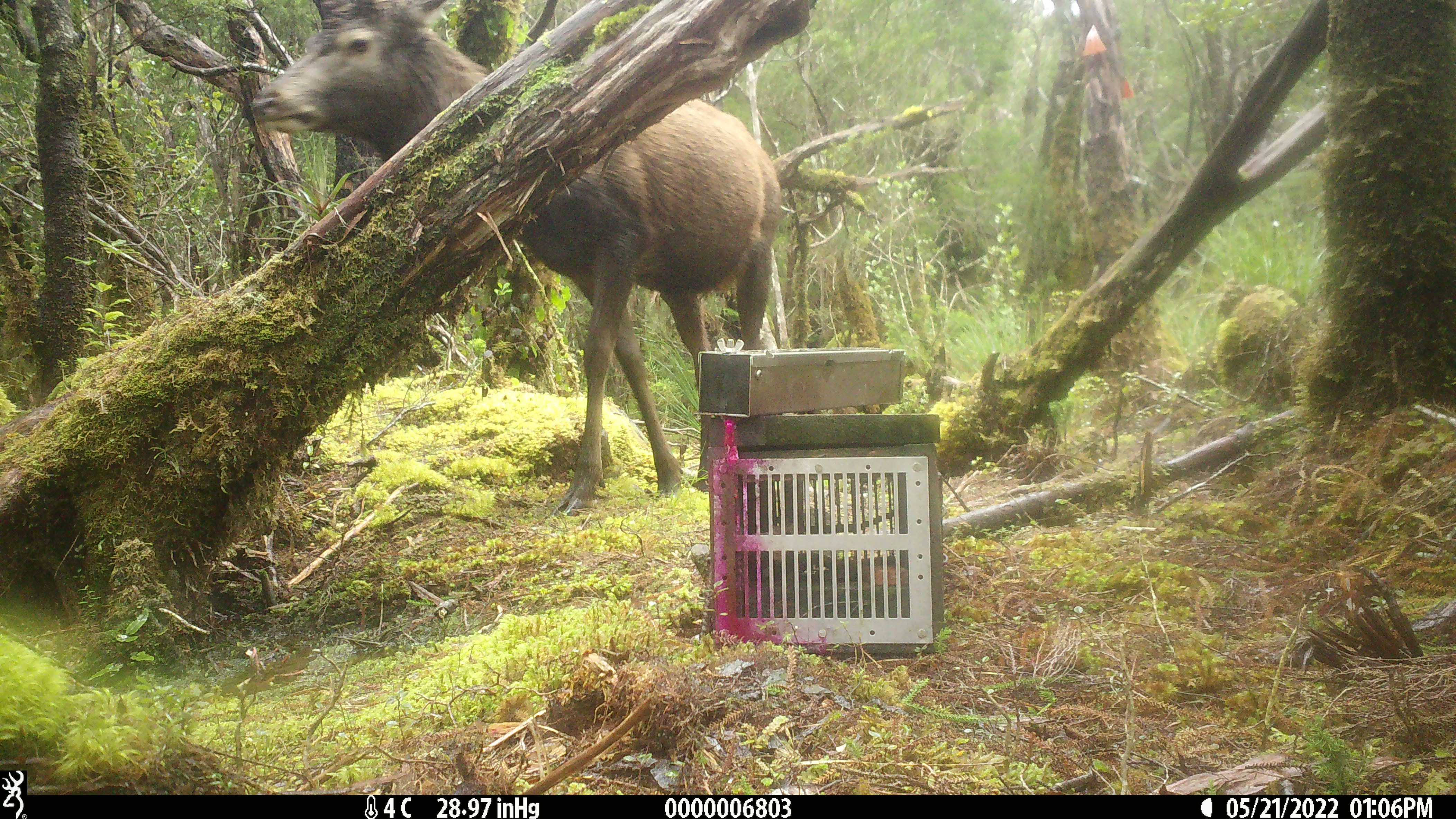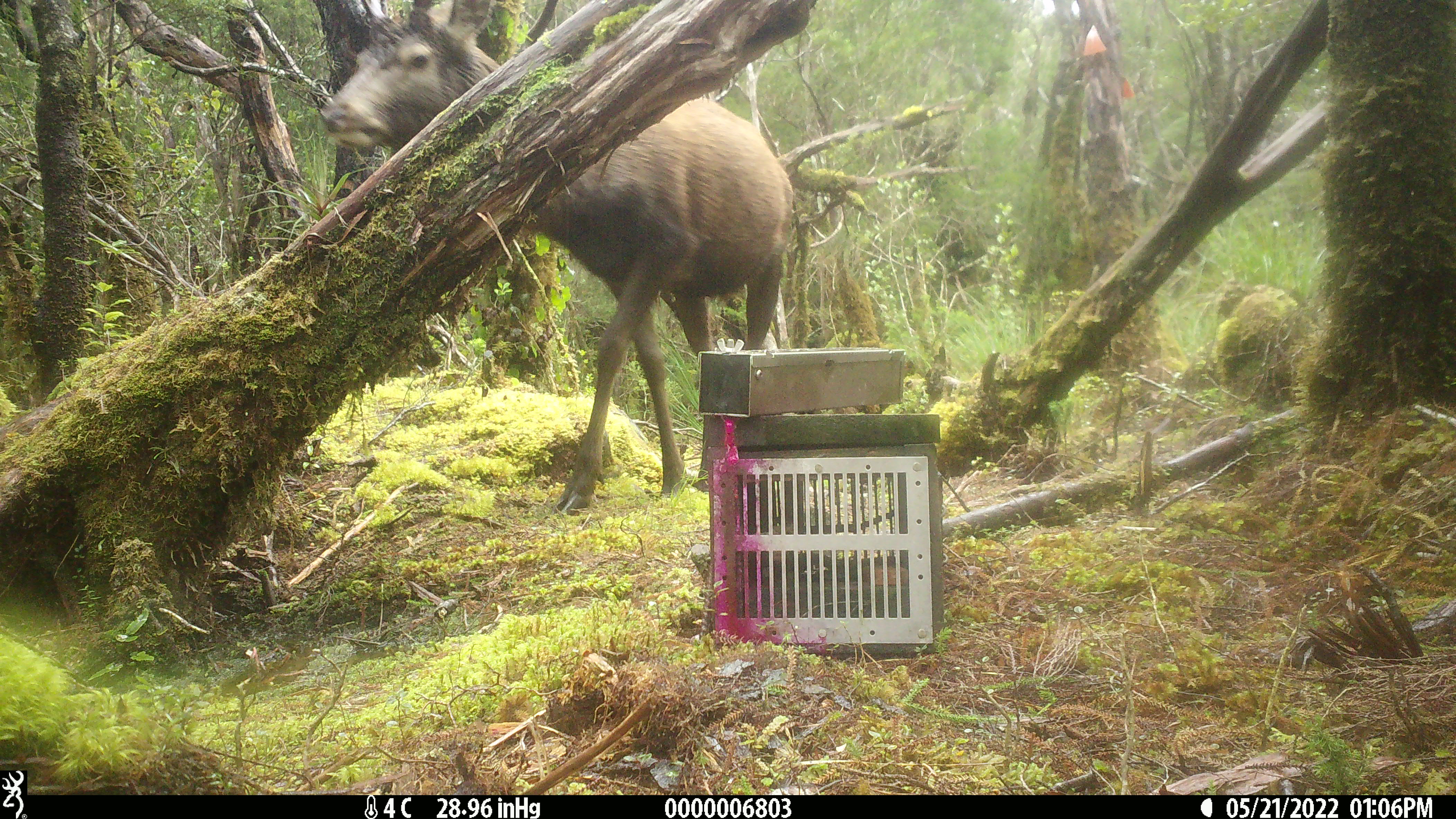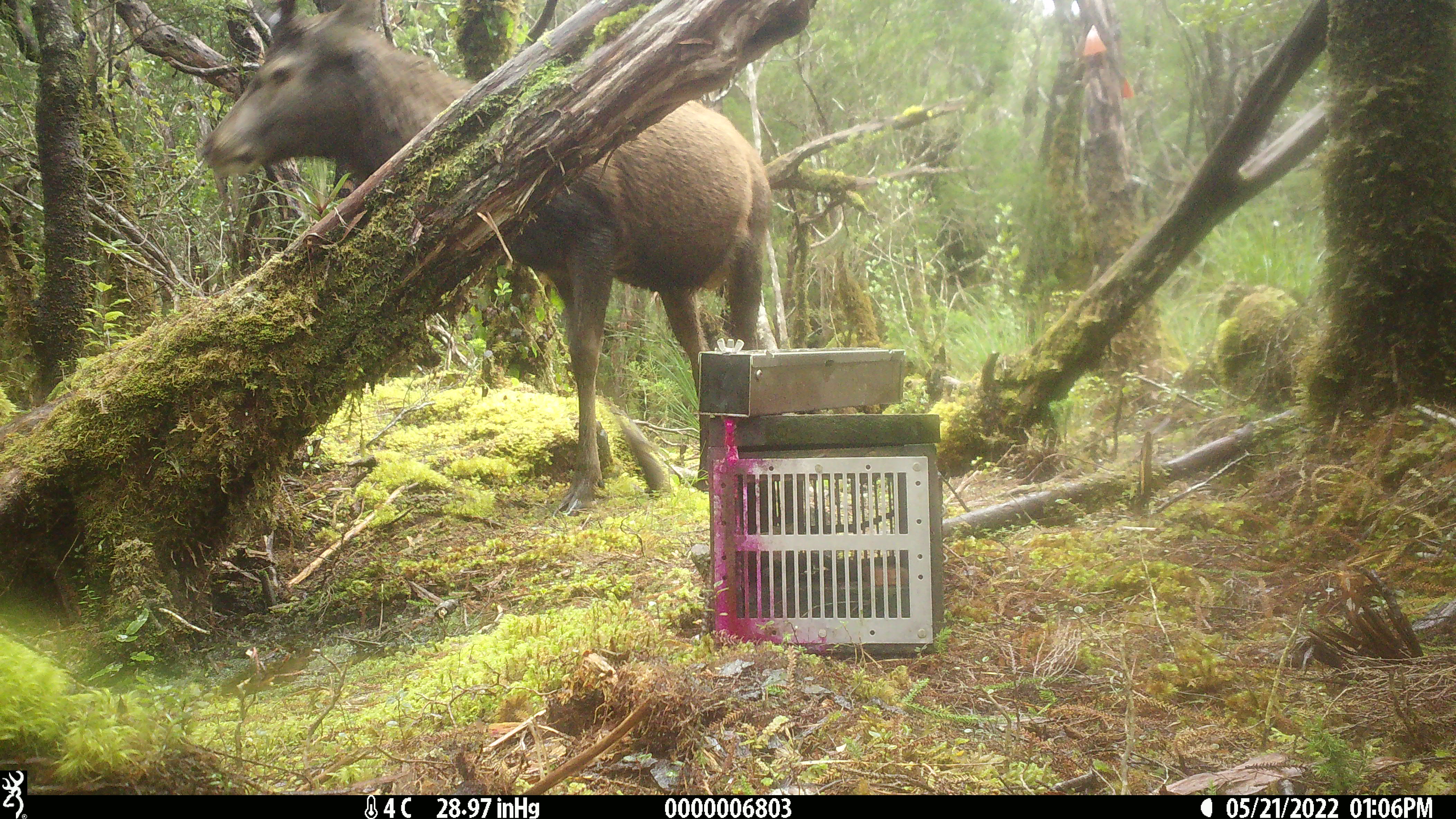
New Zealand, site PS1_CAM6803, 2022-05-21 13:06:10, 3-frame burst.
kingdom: Animalia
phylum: Chordata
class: Mammalia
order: Artiodactyla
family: Cervidae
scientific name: Cervidae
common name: deer